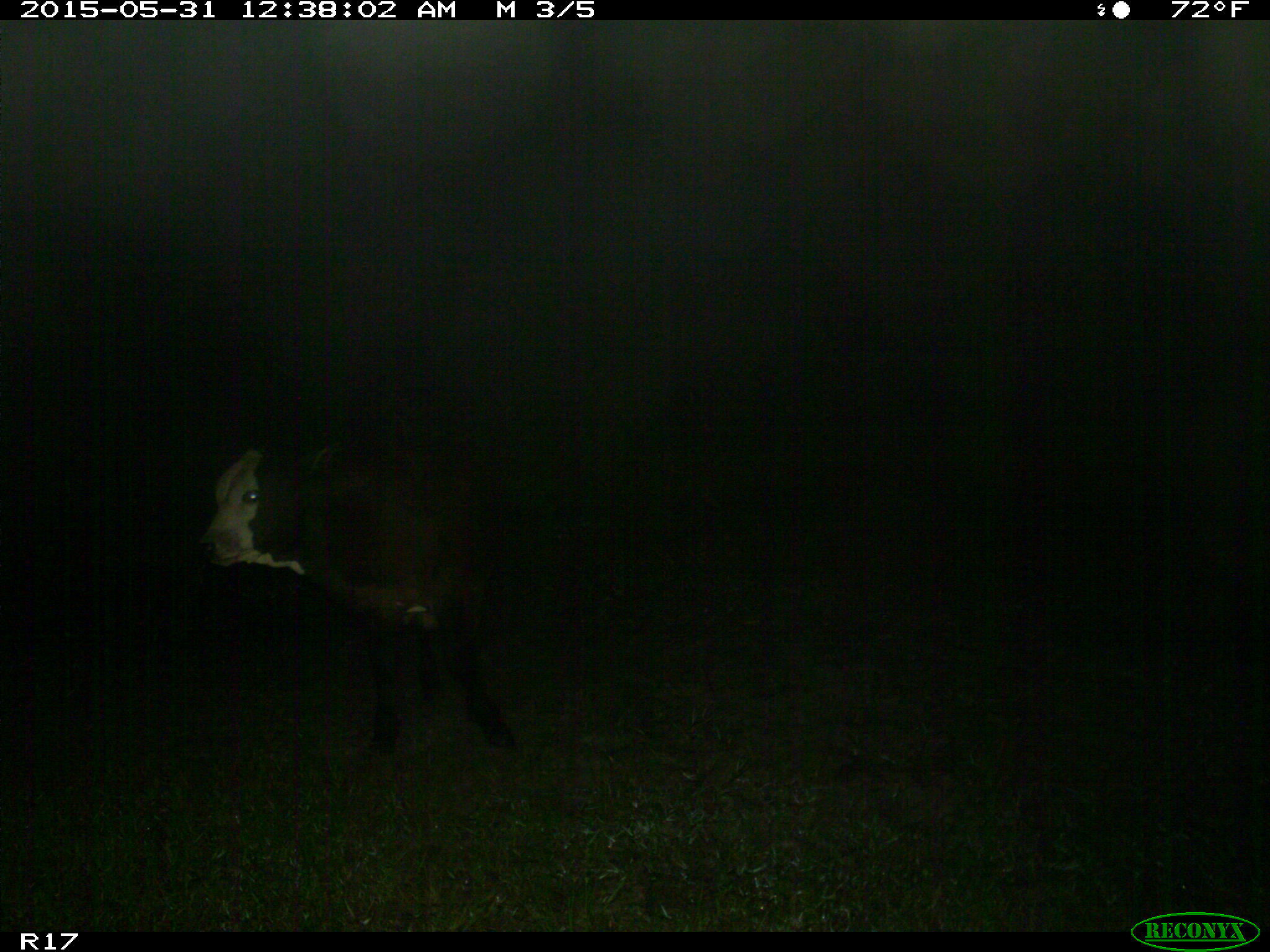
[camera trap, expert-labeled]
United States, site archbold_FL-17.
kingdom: Animalia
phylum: Chordata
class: Mammalia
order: Artiodactyla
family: Bovidae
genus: Bos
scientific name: Bos taurus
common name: domestic cow